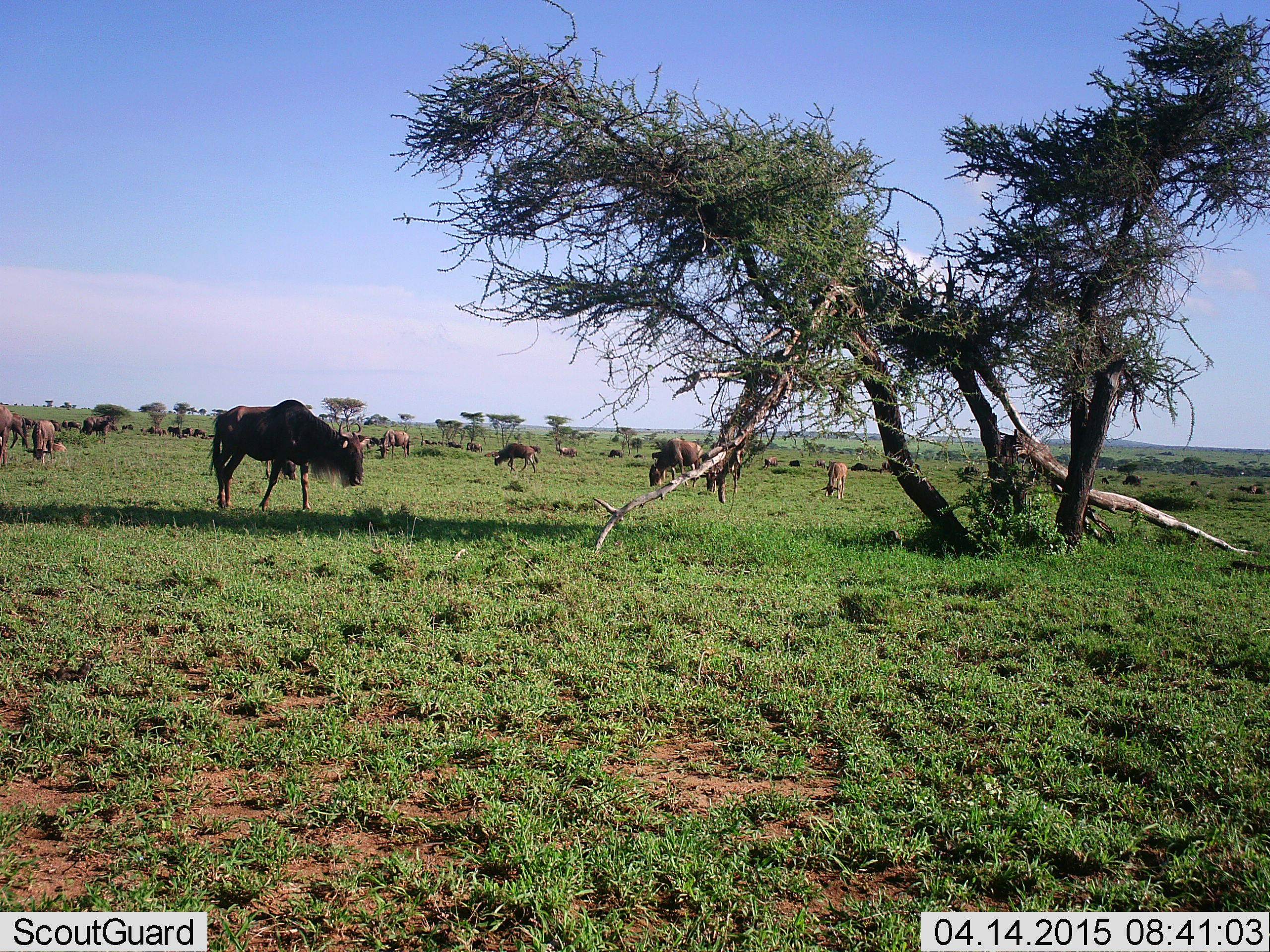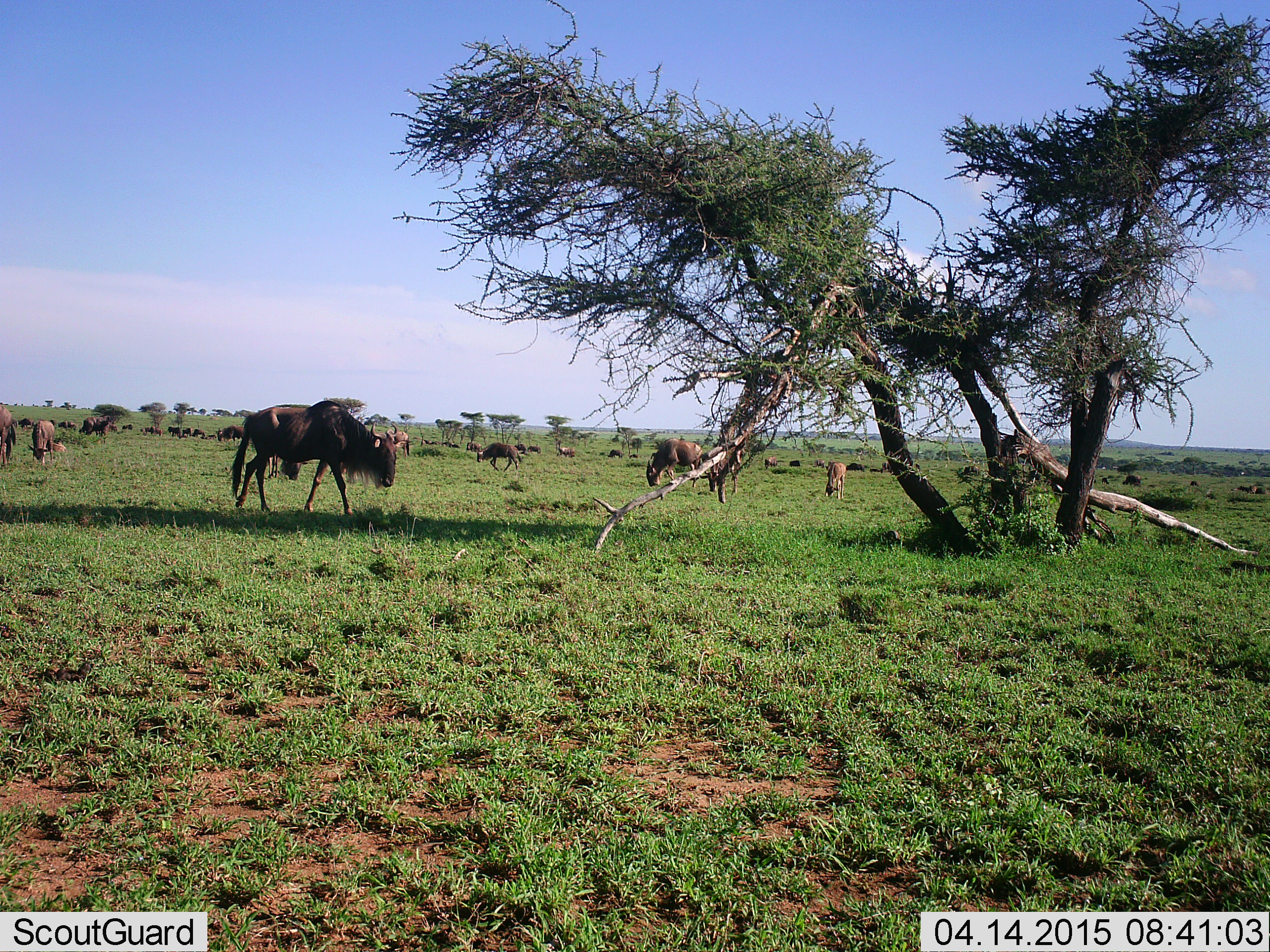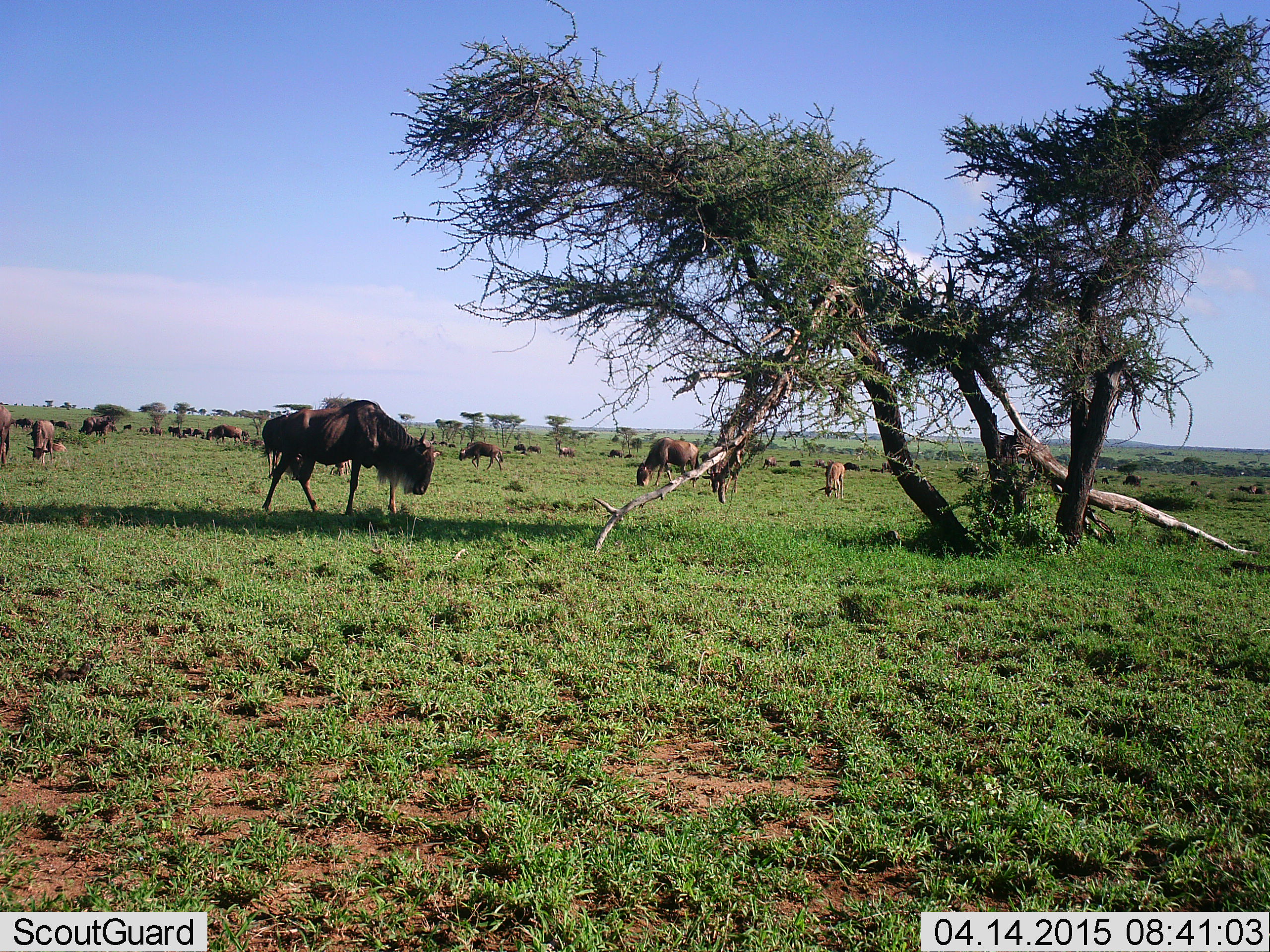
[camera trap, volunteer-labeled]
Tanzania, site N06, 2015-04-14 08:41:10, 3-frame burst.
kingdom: Animalia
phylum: Chordata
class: Mammalia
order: Artiodactyla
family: Bovidae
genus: Connochaetes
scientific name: Connochaetes taurinus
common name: blue wildebeest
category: wildebeest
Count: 11-50.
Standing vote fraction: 70%.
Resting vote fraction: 40%.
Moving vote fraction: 80%.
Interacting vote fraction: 0%.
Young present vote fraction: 40%.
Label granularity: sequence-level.